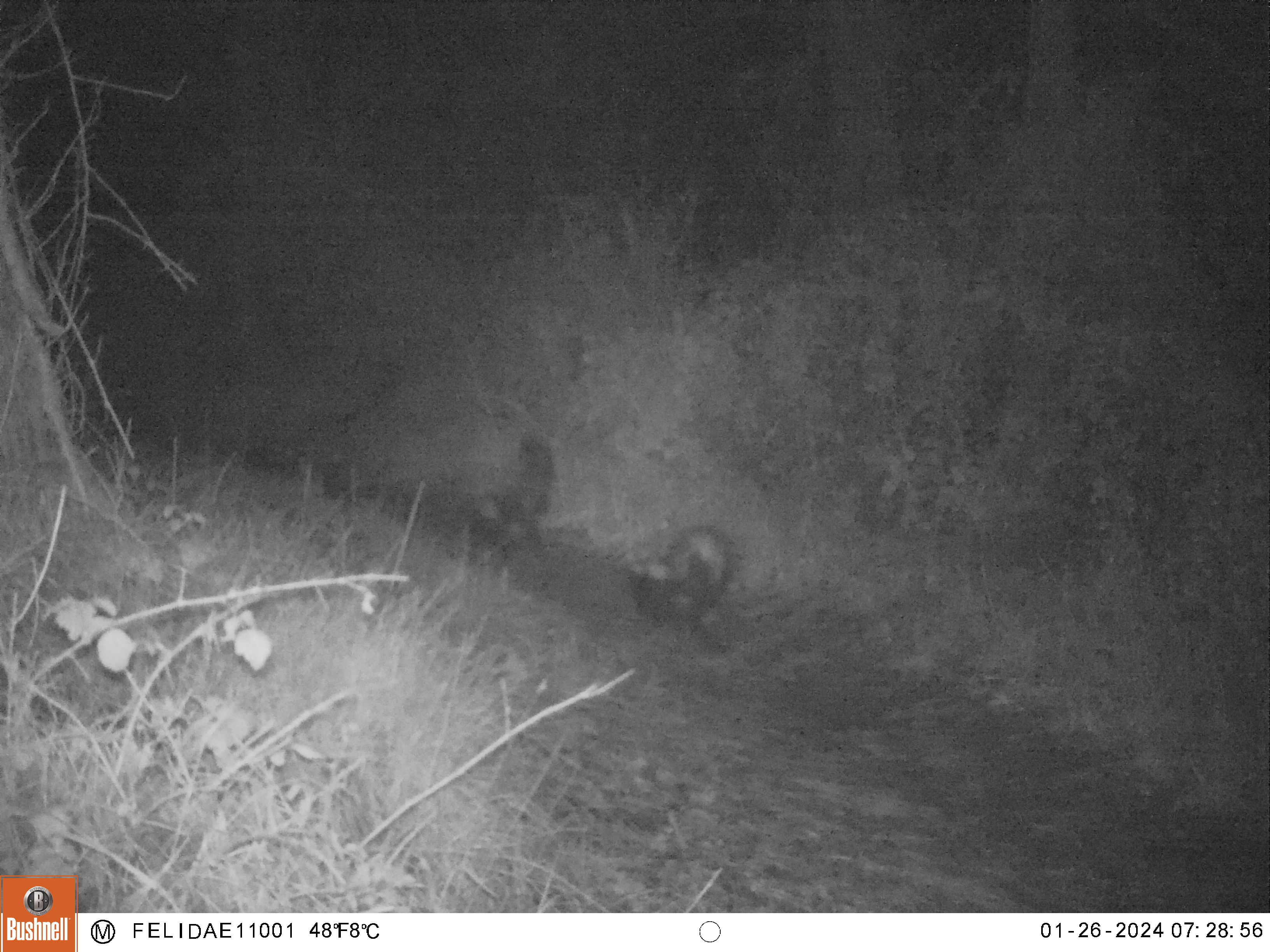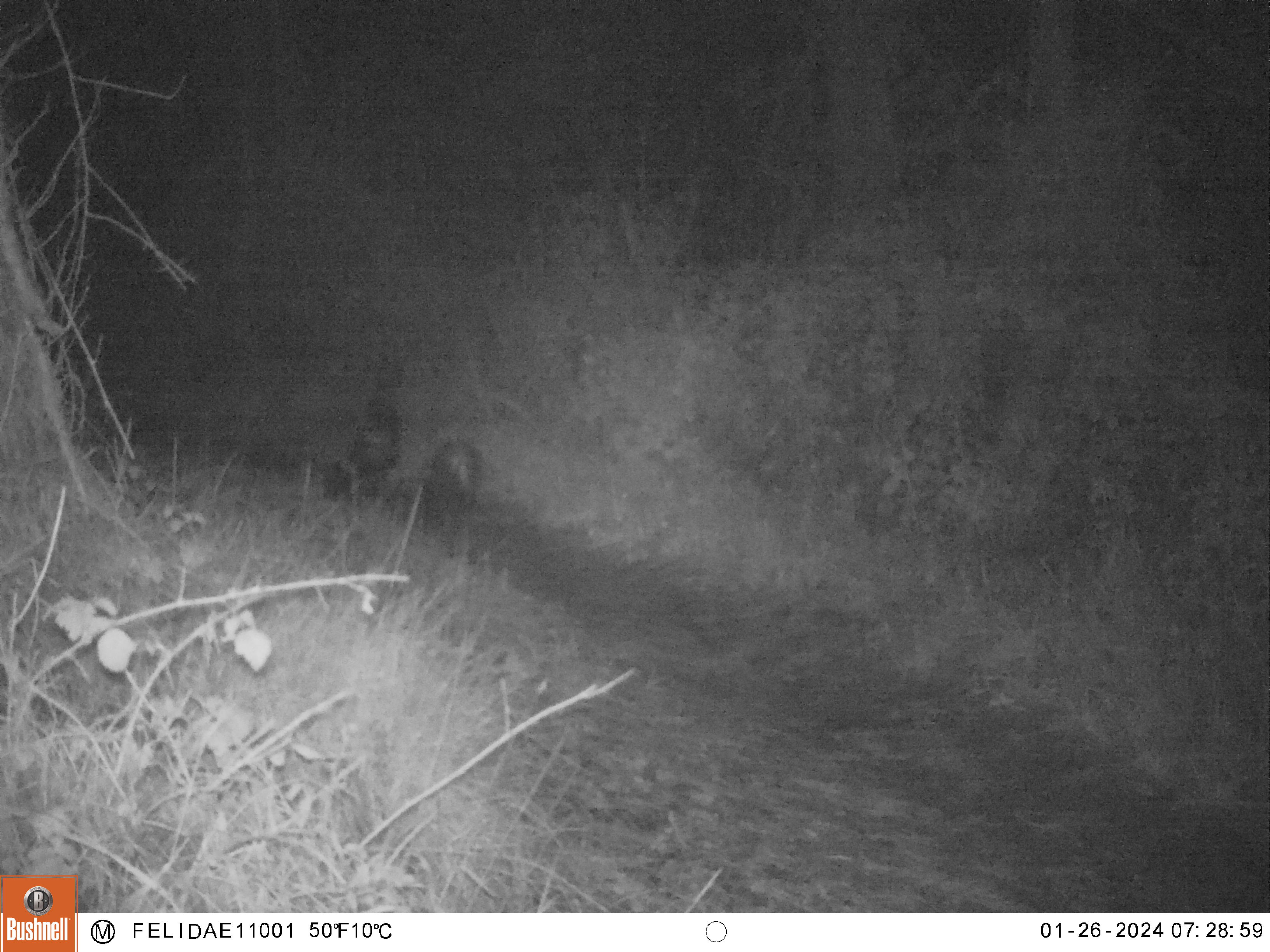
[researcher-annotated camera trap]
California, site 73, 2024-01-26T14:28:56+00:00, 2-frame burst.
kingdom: Animalia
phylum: Chordata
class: Mammalia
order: Carnivora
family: Mephitidae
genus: Mephitis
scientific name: Mephitis mephitis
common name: striped skunk